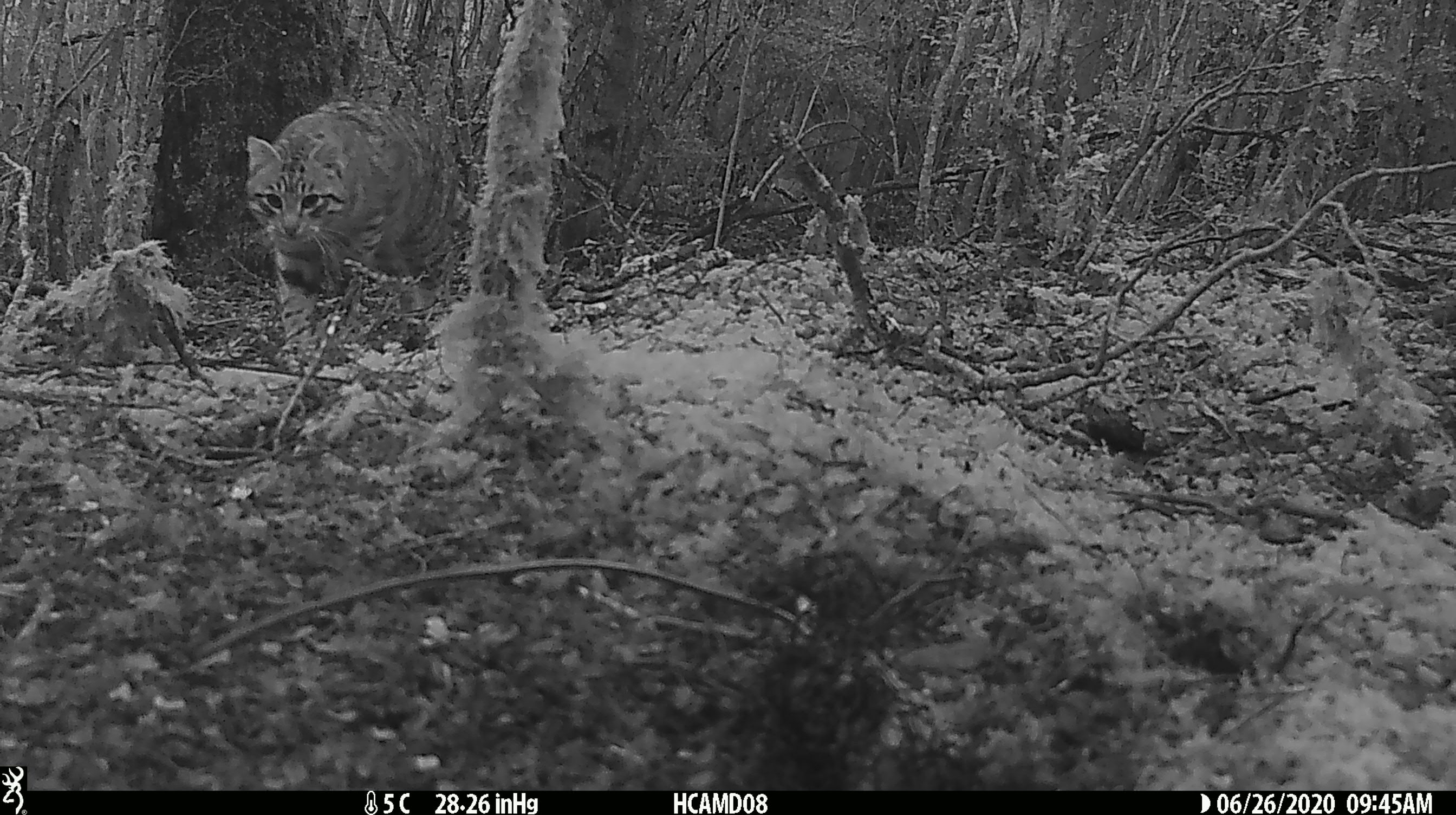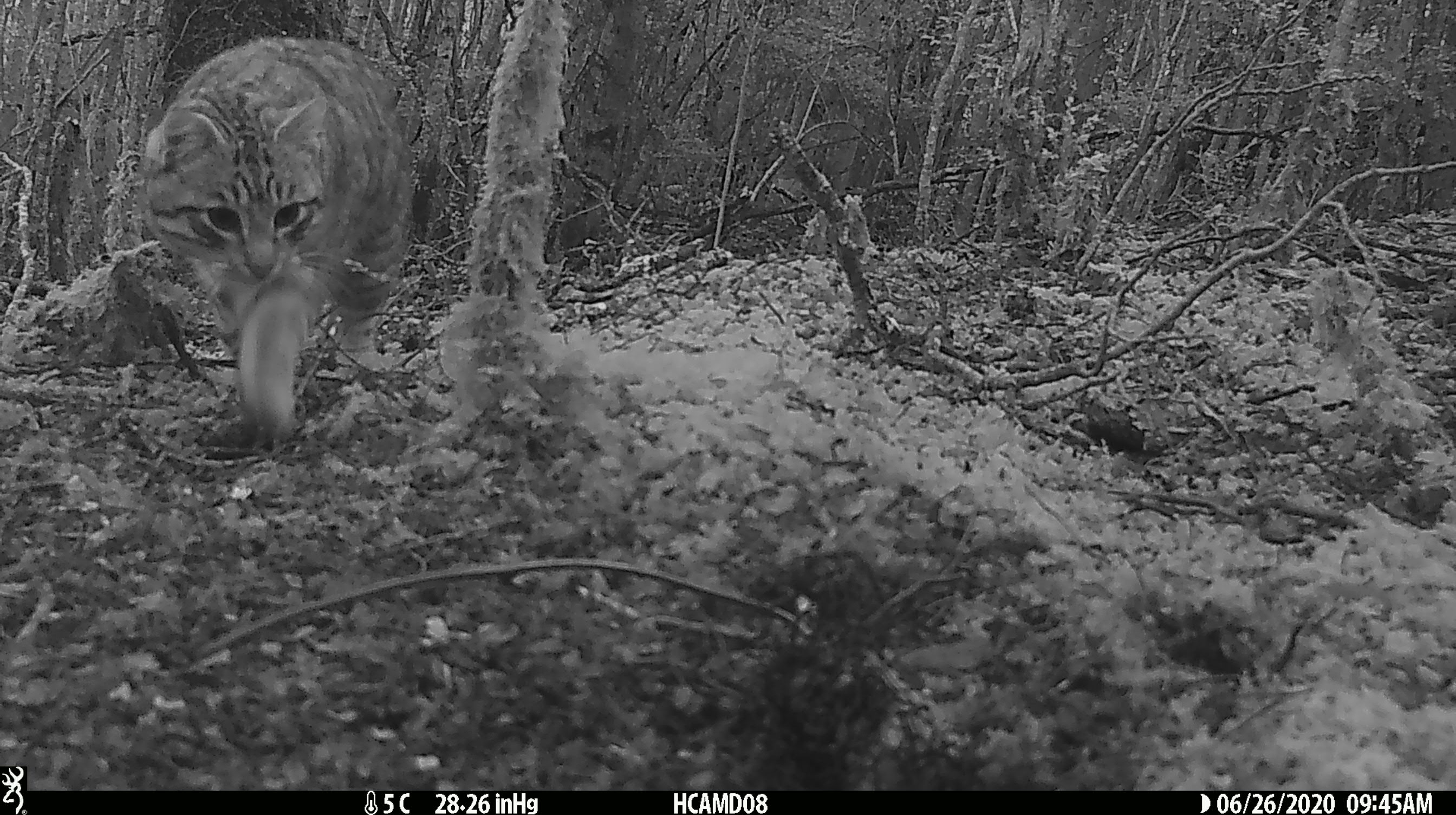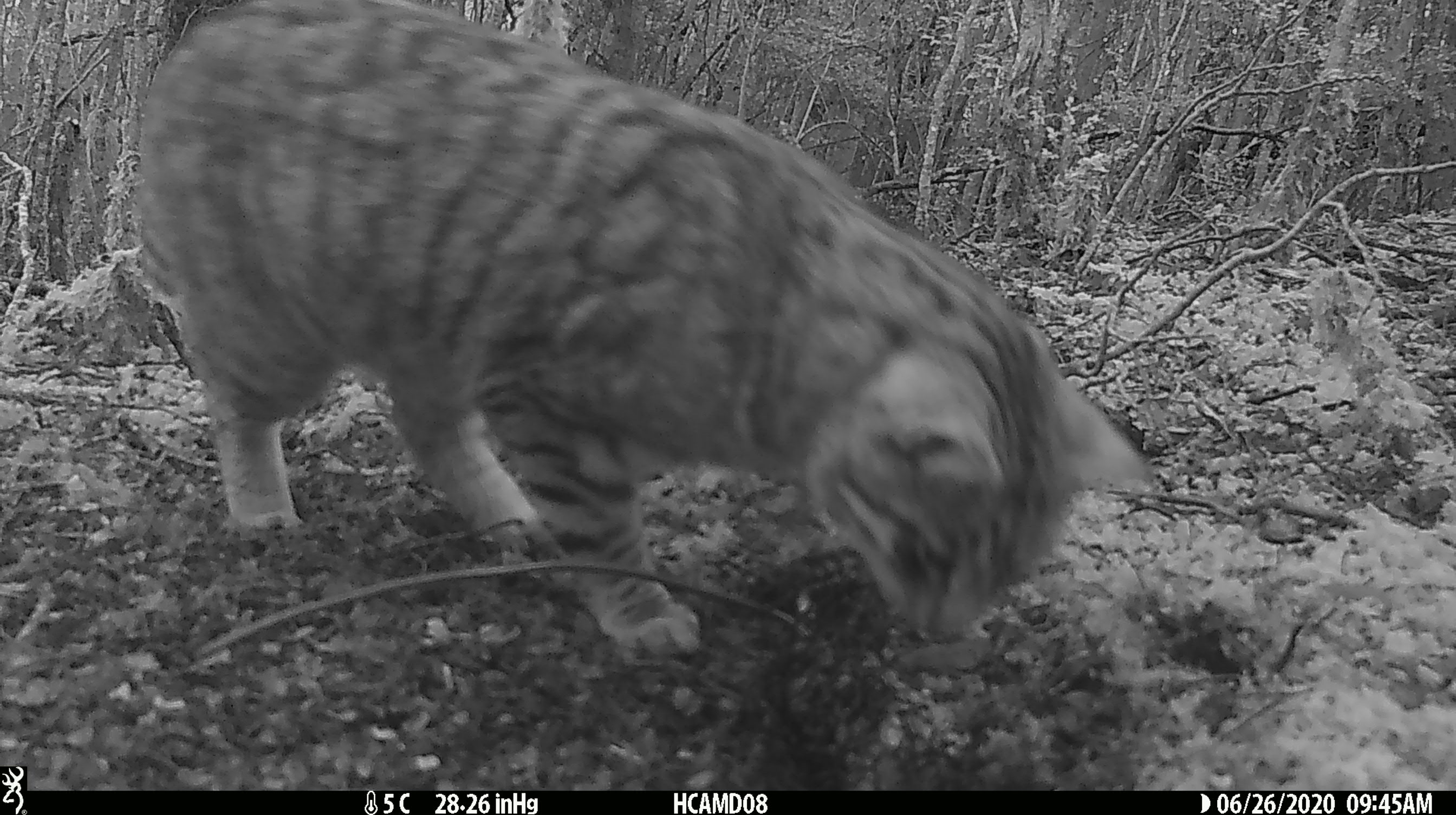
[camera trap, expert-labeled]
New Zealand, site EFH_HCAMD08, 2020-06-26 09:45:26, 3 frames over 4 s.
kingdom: Animalia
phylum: Chordata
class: Mammalia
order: Carnivora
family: Felidae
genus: Felis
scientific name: Felis catus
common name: domestic cat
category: cat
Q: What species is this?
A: Cat (domestic cat) (Felis catus).